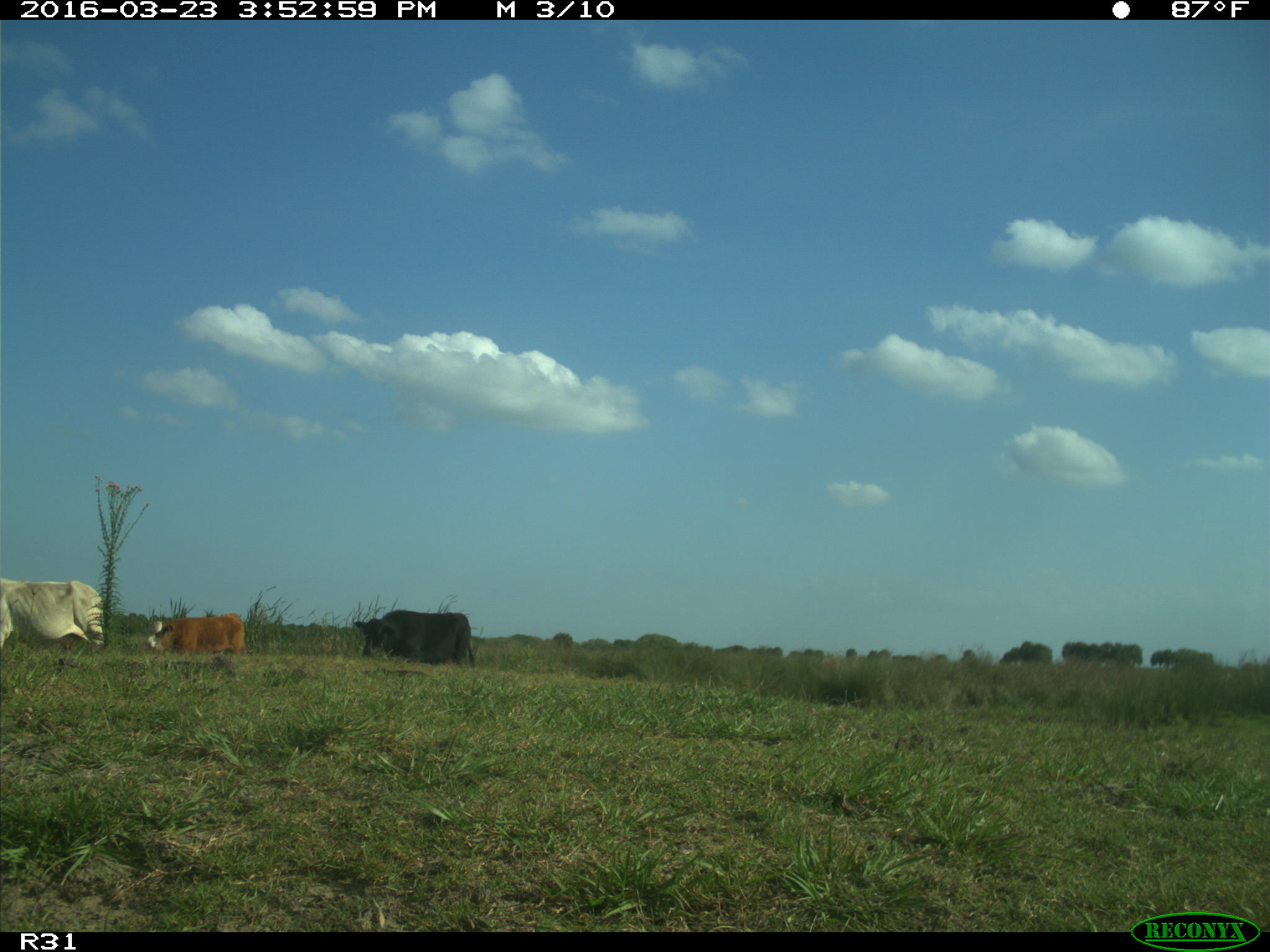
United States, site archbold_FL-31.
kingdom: Animalia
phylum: Chordata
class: Mammalia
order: Artiodactyla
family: Bovidae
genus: Bos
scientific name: Bos taurus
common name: domestic cow